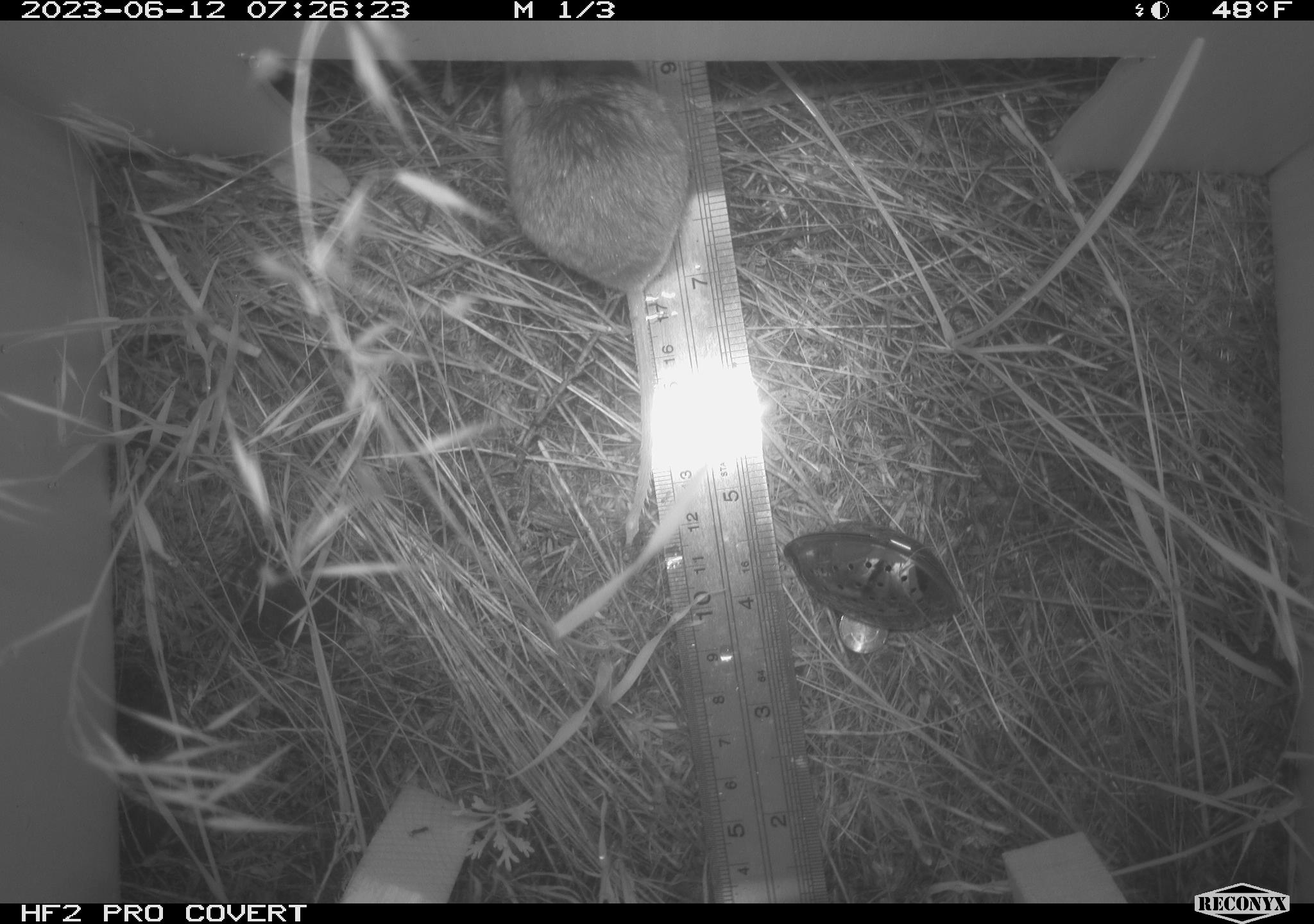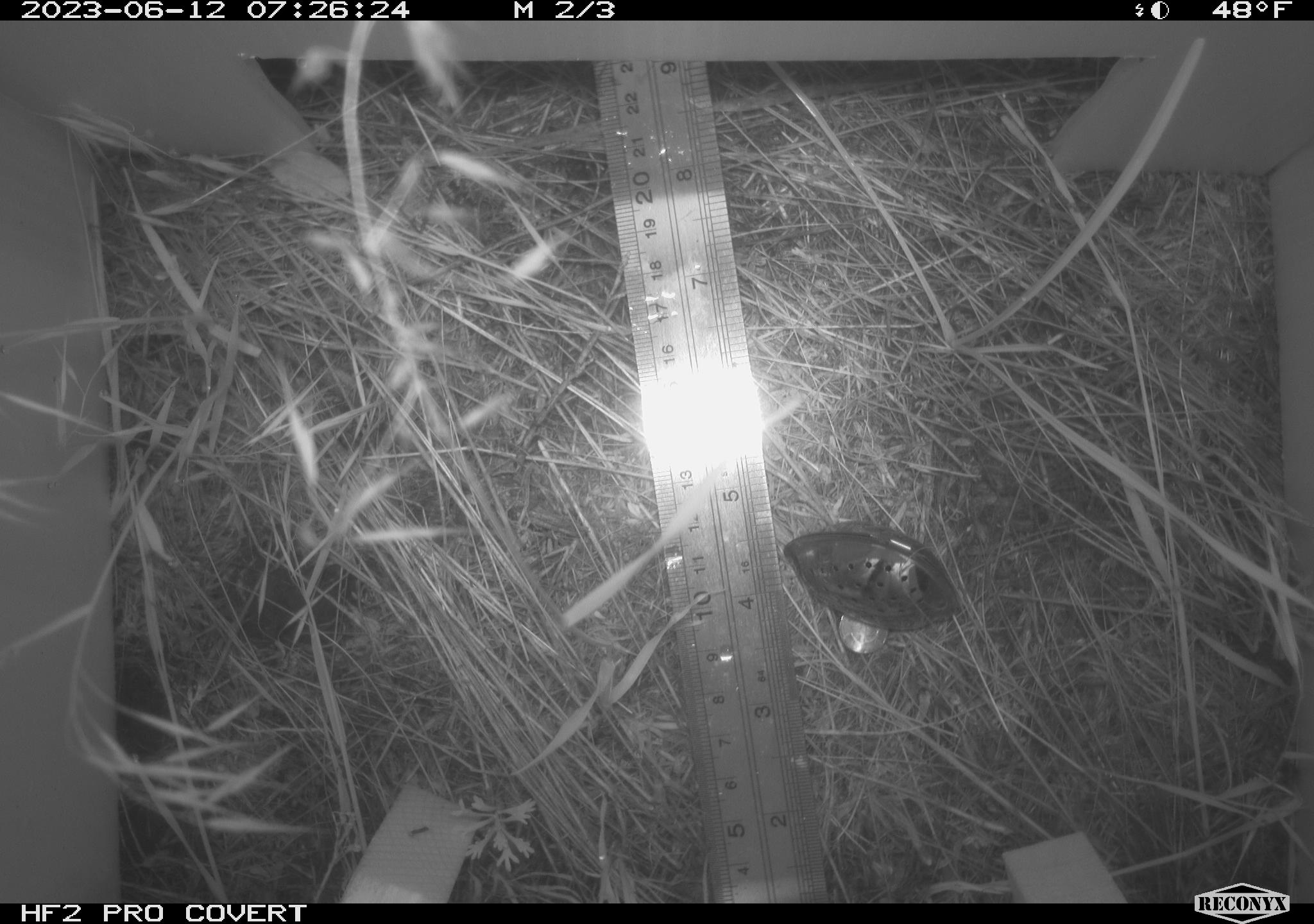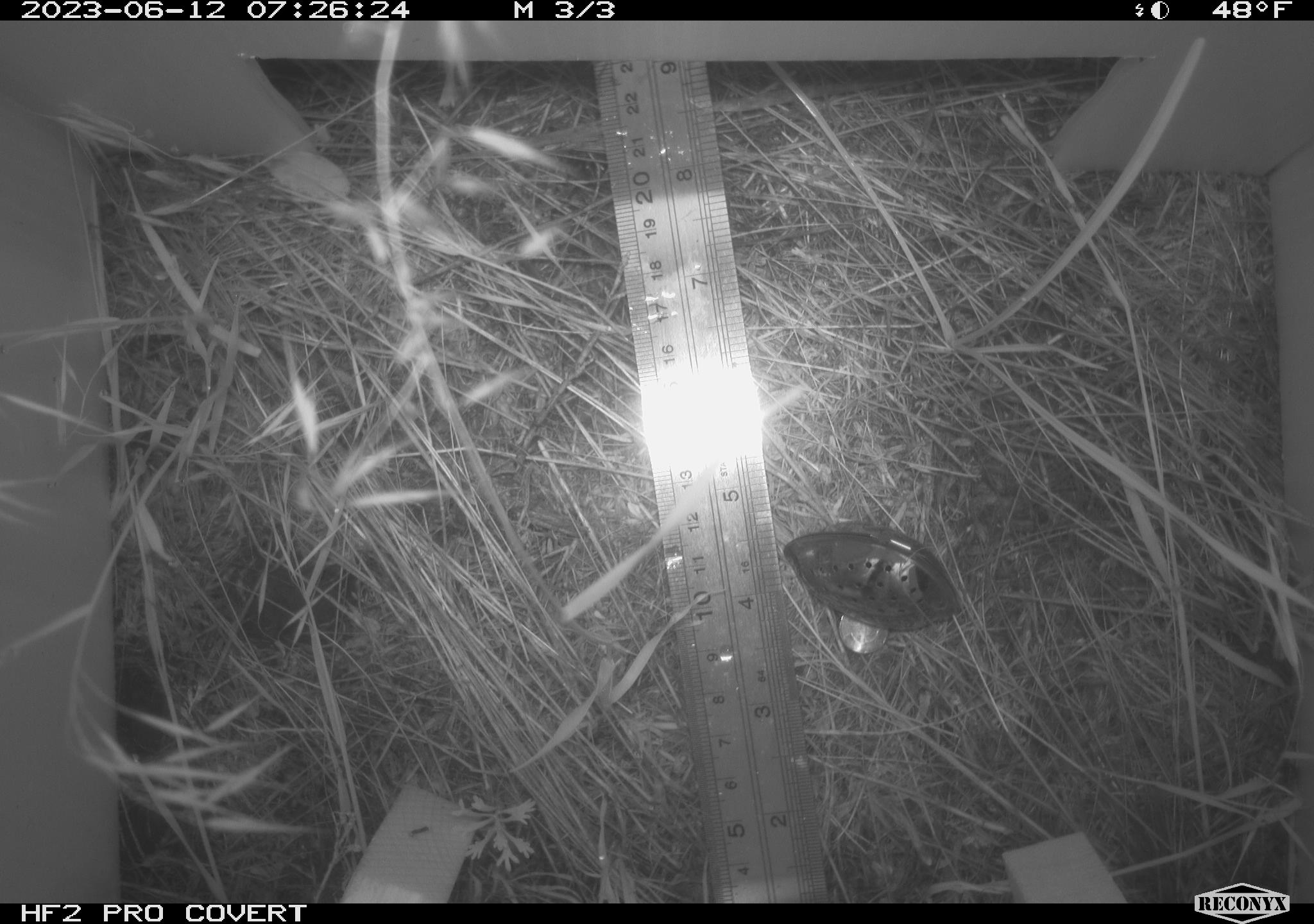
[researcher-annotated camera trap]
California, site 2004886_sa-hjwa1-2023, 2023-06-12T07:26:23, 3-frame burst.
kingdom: Animalia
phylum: Chordata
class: Mammalia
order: Rodentia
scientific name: Rodentia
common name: mouse species